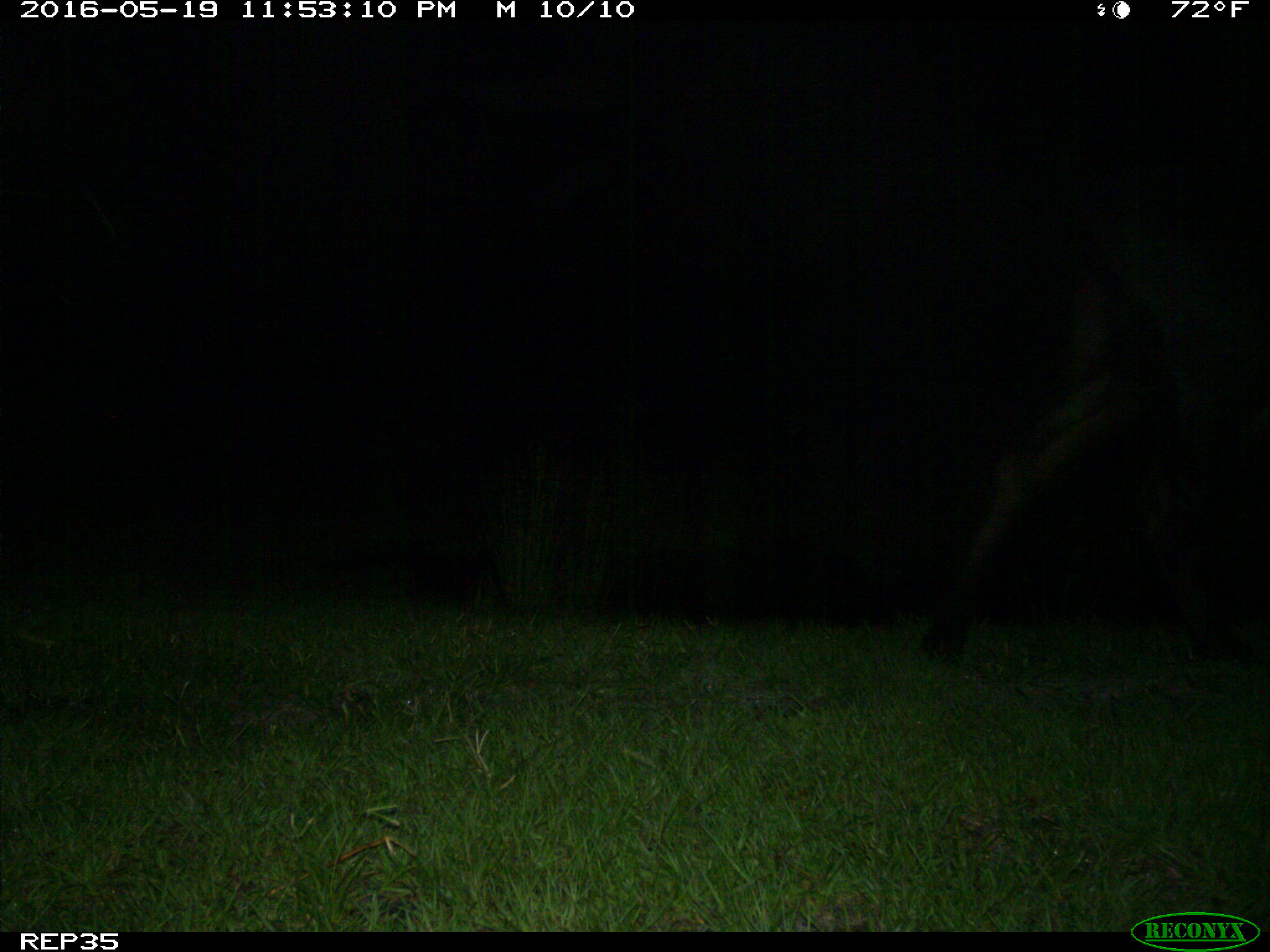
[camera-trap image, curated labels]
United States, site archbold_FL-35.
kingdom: Animalia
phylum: Chordata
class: Mammalia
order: Artiodactyla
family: Bovidae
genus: Bos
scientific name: Bos taurus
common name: domestic cow